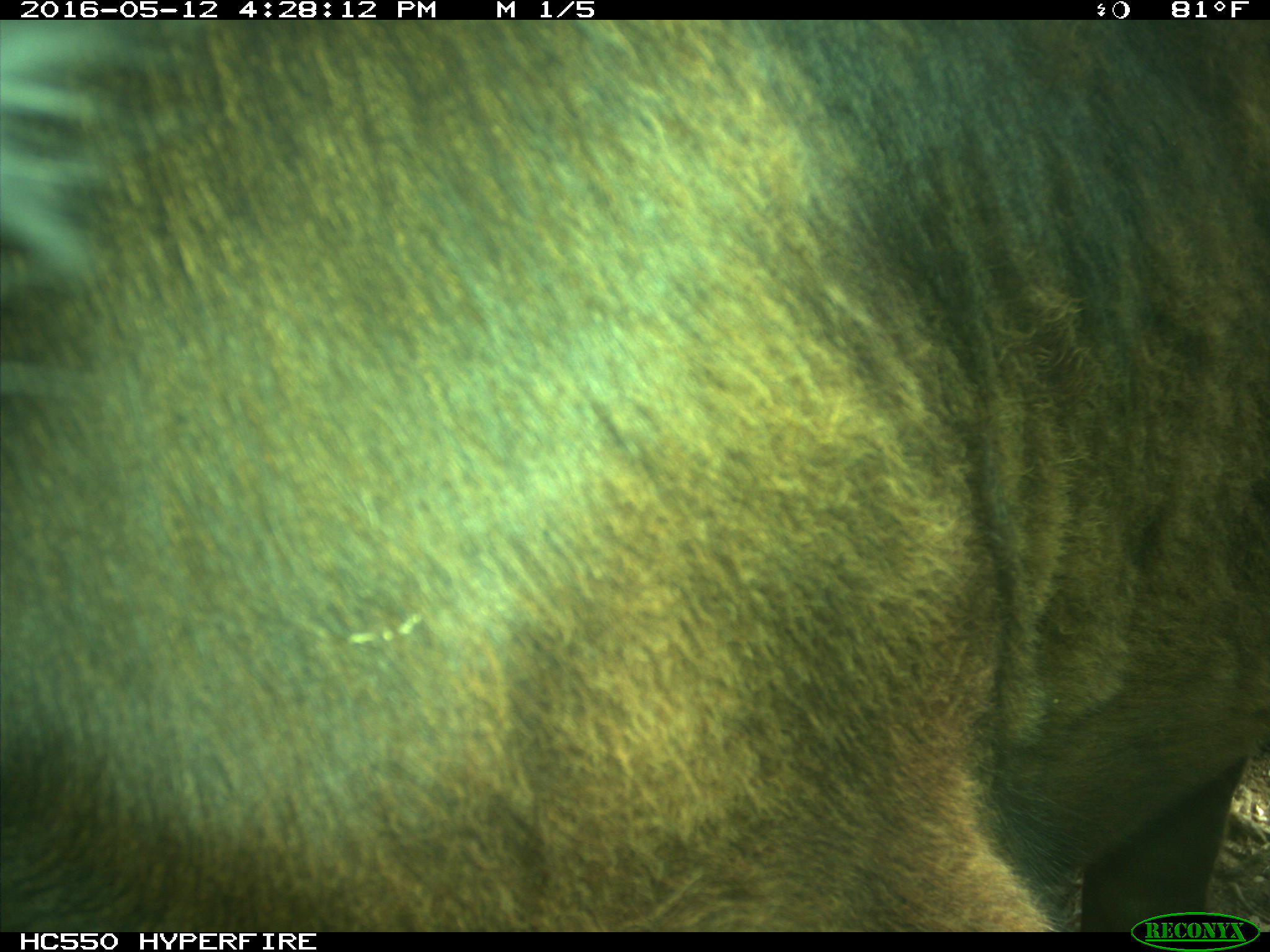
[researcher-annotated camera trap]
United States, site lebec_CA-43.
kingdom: Animalia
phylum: Chordata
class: Mammalia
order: Artiodactyla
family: Bovidae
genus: Bos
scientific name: Bos taurus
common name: domestic cow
Bos taurus (domestic cow).